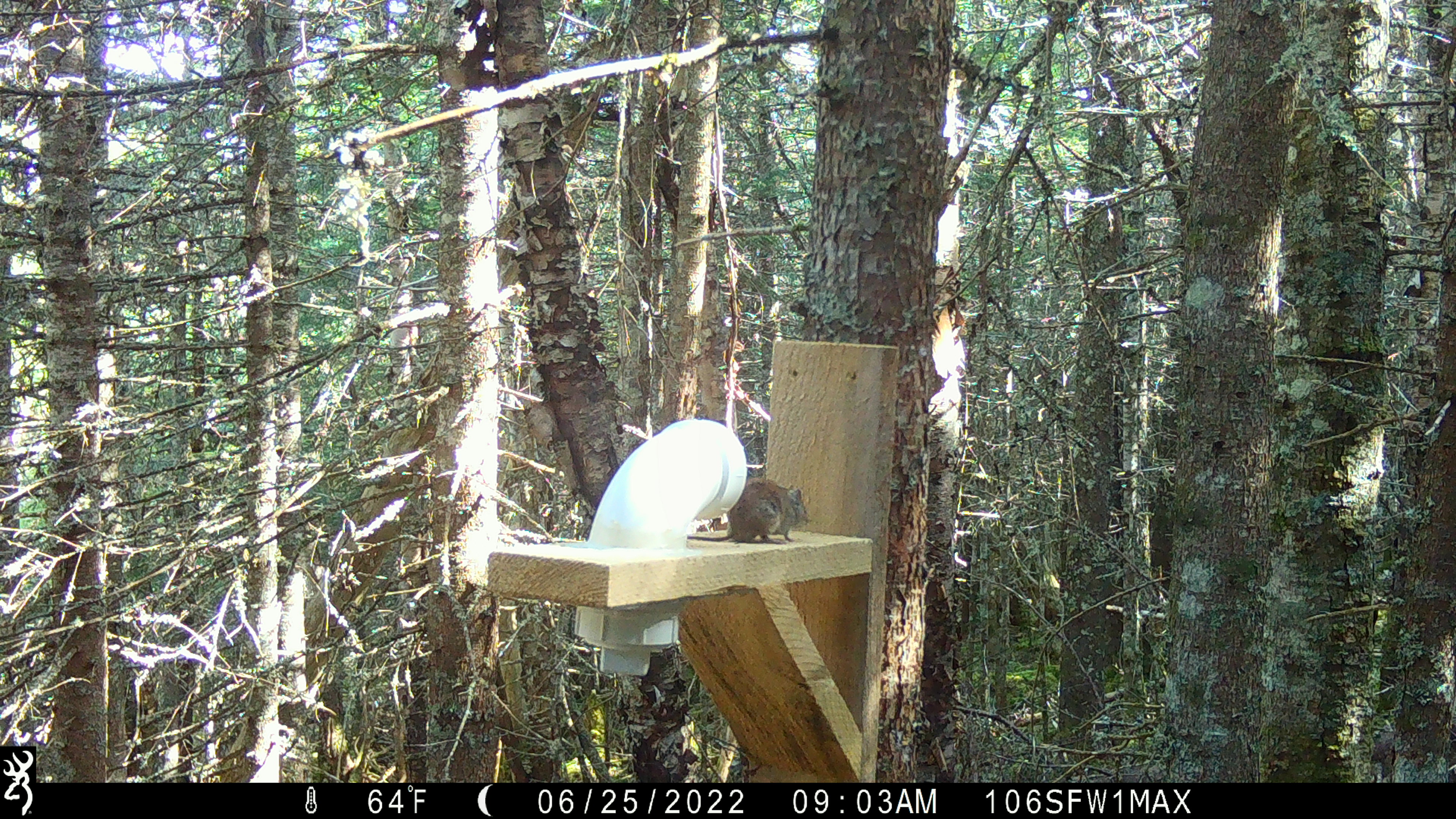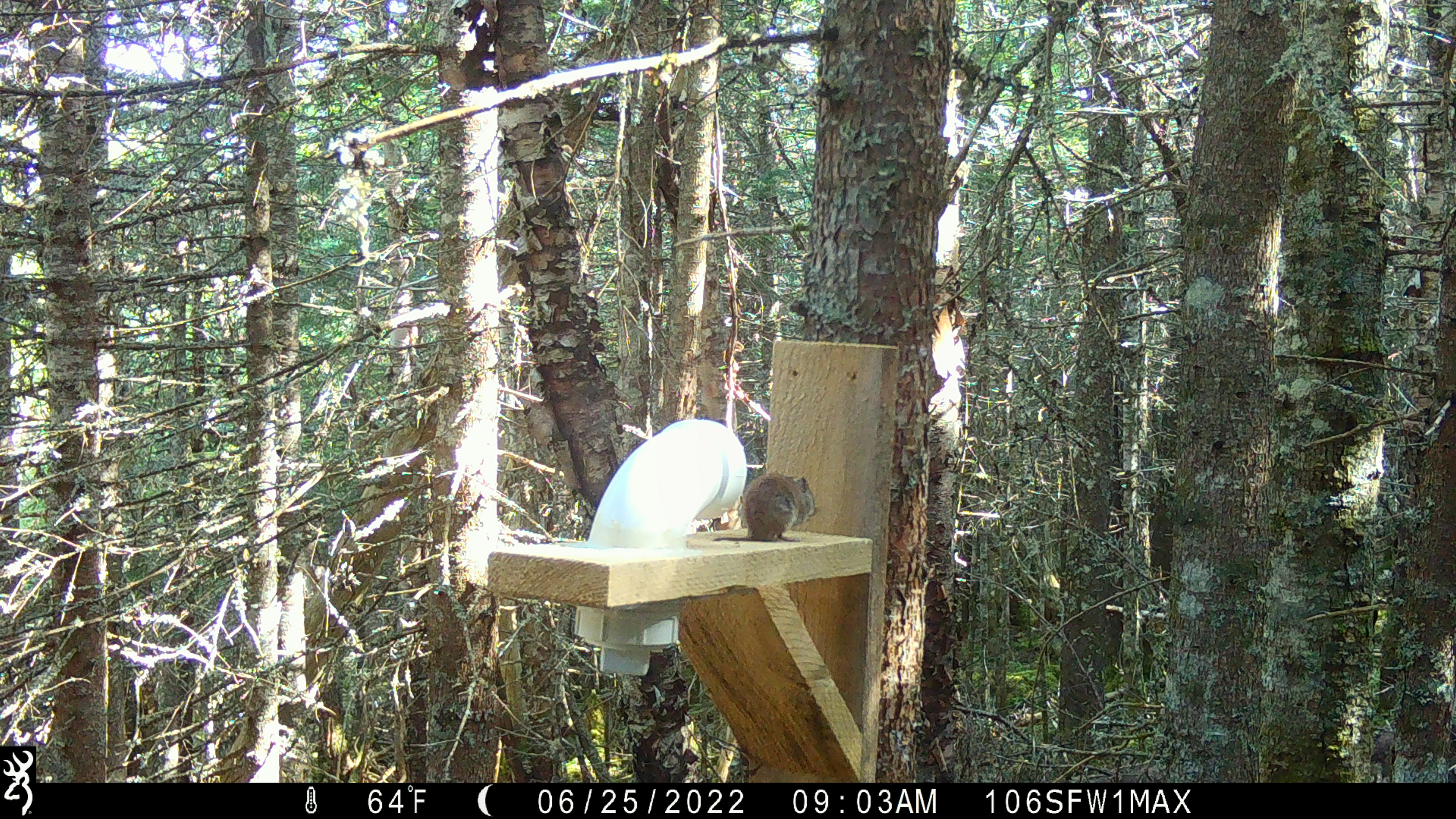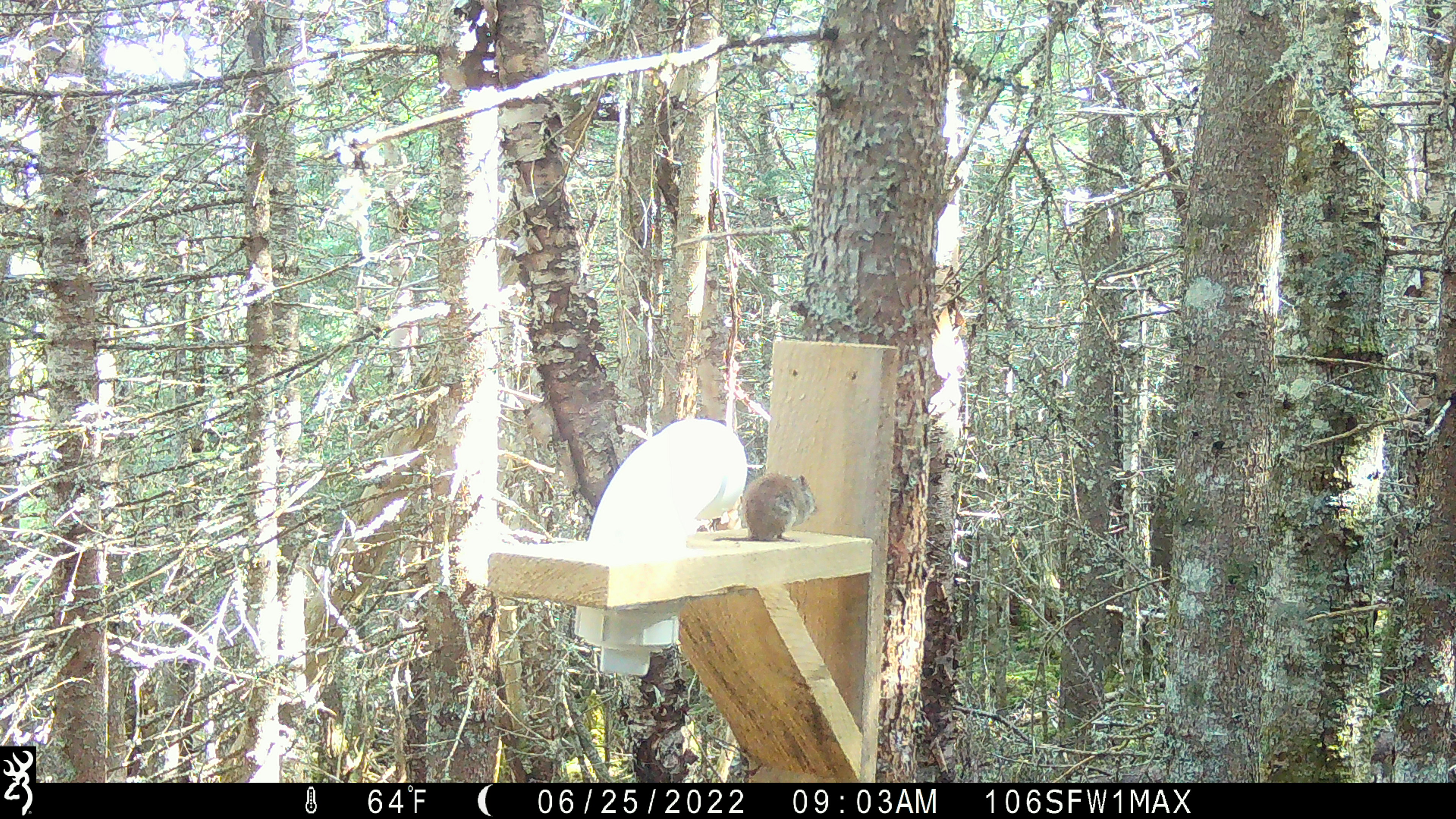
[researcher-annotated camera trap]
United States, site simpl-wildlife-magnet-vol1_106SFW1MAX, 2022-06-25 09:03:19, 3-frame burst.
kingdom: Animalia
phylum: Chordata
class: Mammalia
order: Rodentia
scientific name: Rodentia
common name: mouse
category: mouse sp.